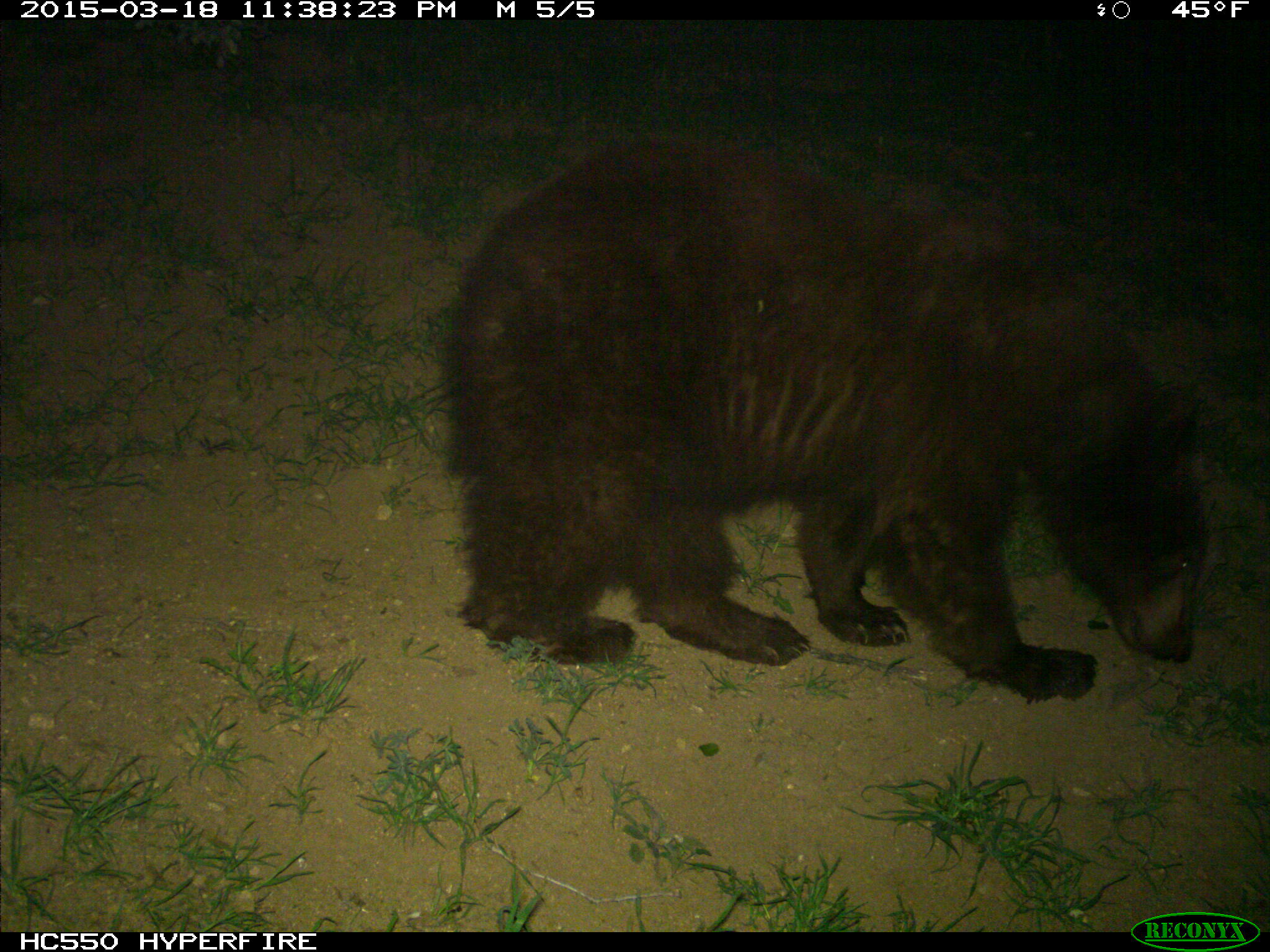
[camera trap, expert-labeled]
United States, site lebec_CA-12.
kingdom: Animalia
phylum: Chordata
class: Mammalia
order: Carnivora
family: Ursidae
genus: Ursus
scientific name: Ursus americanus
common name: american black bear